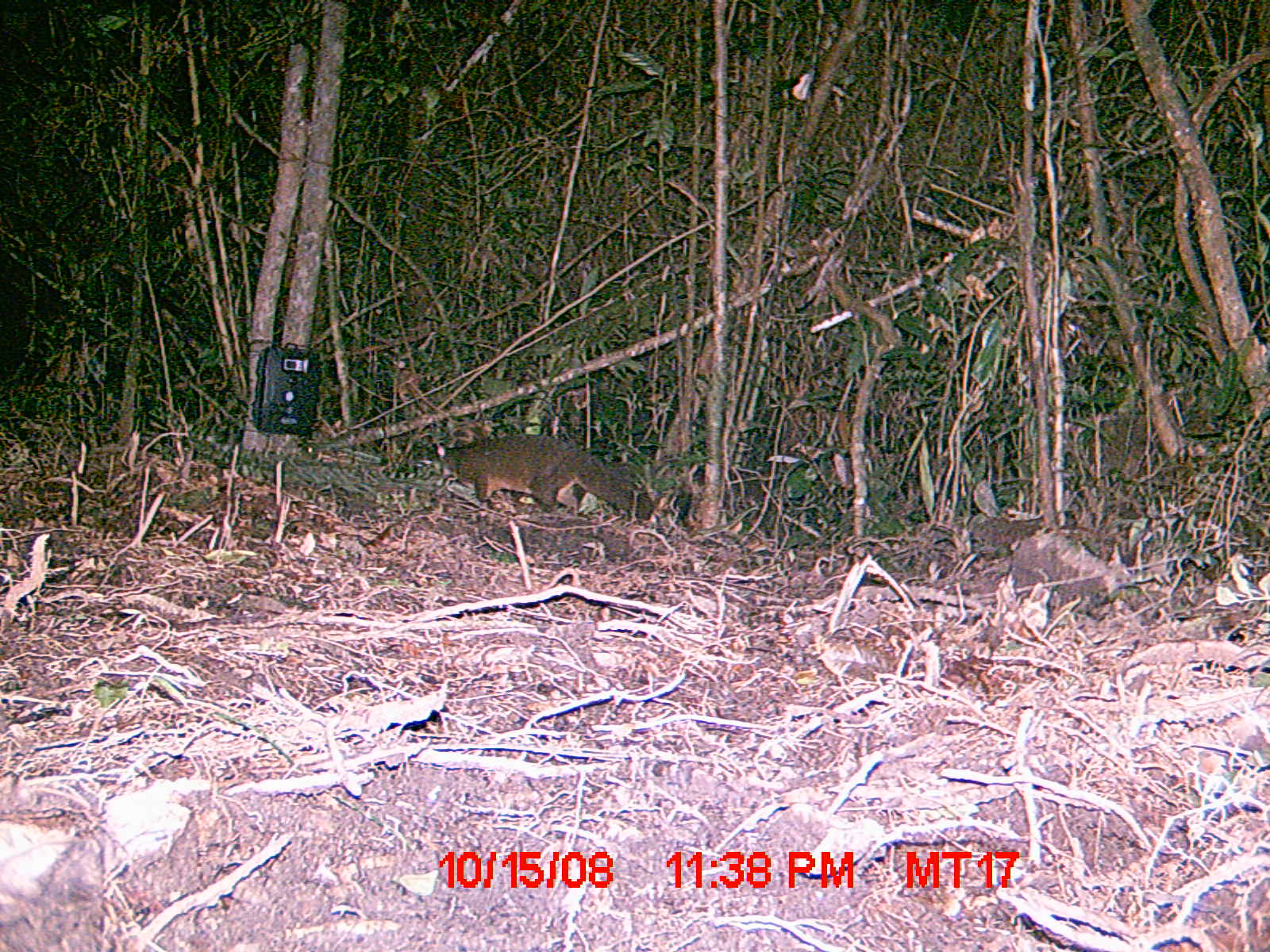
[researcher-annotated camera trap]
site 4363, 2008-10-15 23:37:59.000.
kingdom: Animalia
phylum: Chordata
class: Mammalia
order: Carnivora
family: Eupleridae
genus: Eupleres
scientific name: Eupleres goudotii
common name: falanouc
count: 1